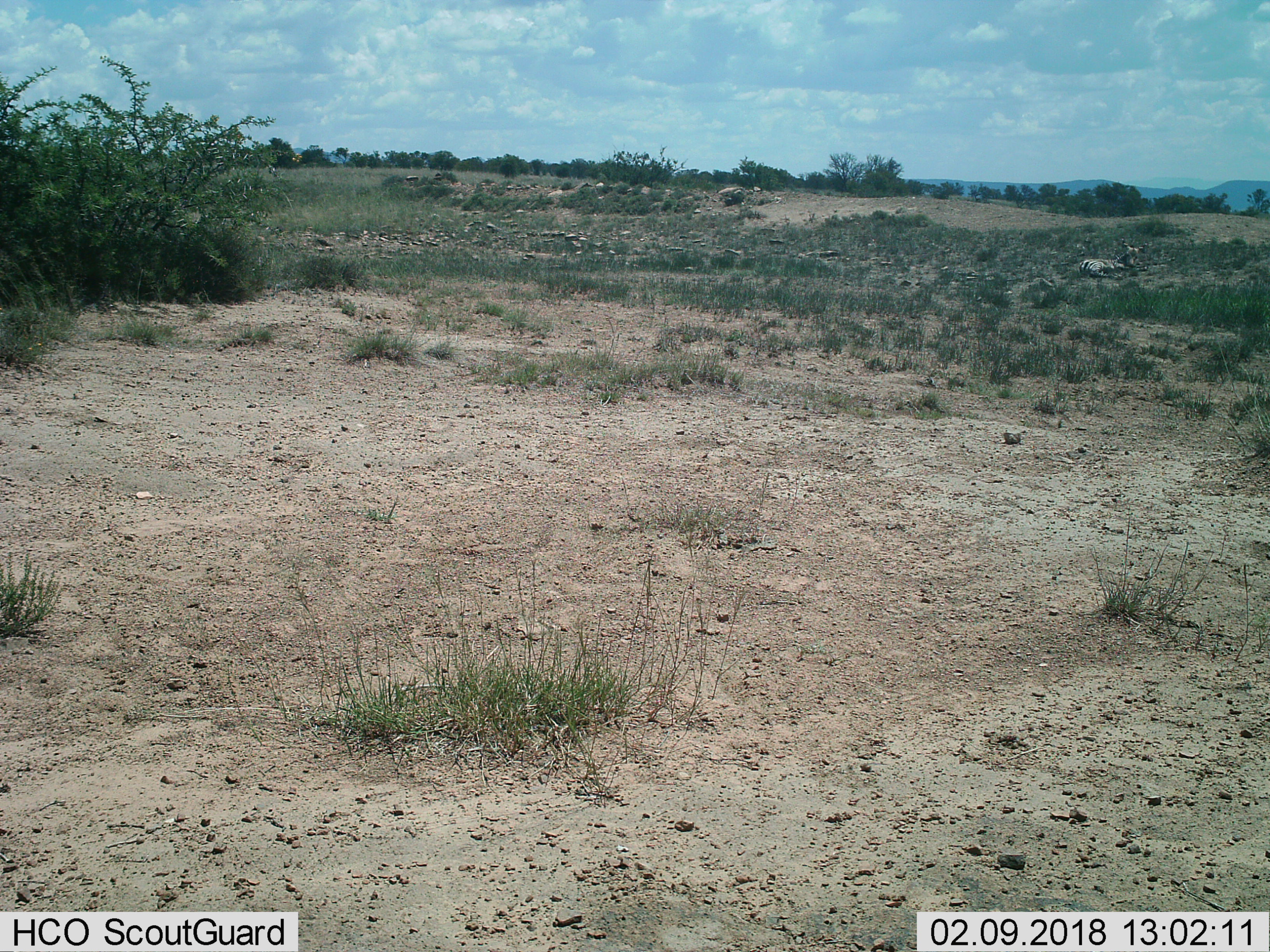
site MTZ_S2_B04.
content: unidentified animal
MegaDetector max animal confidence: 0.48